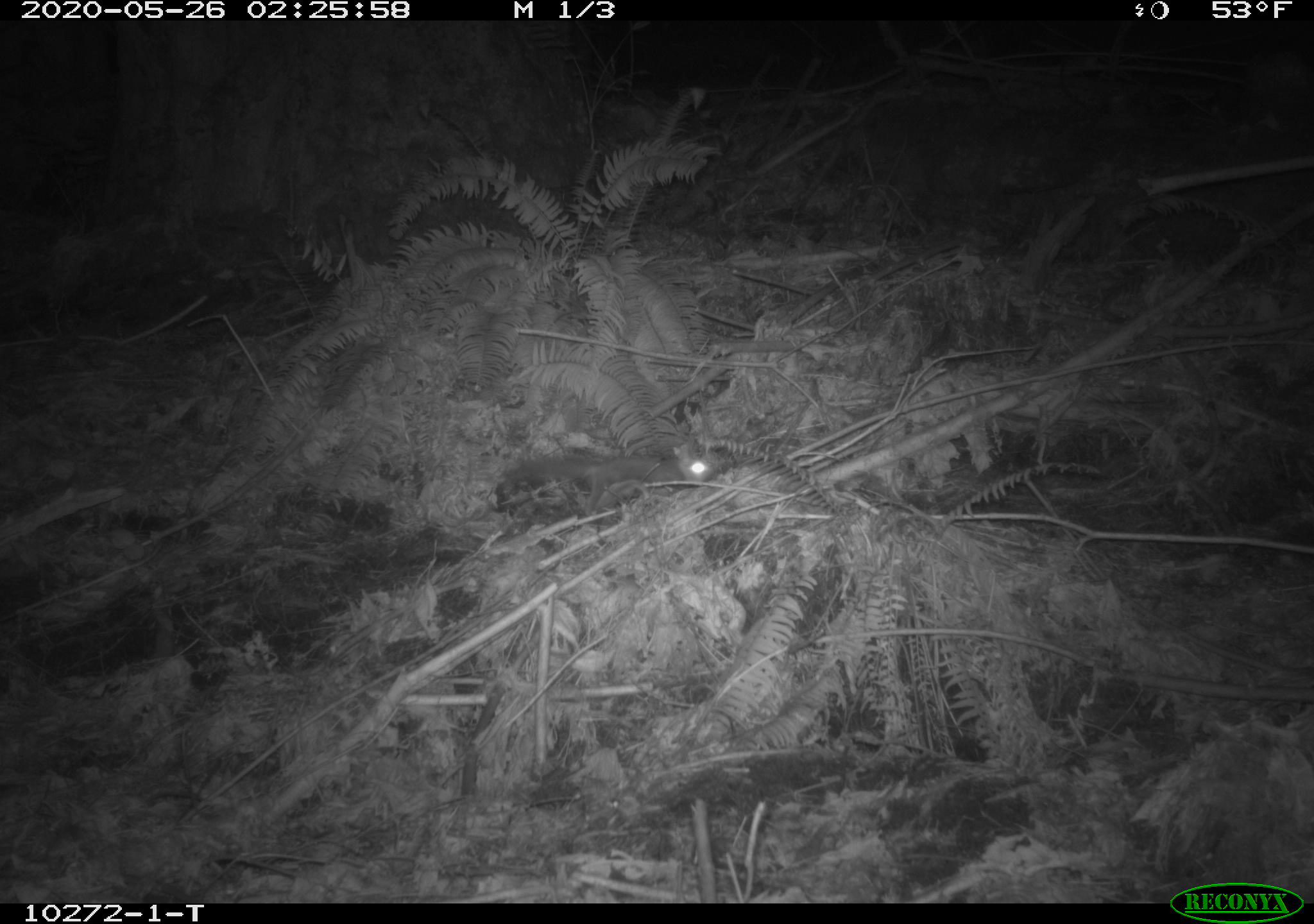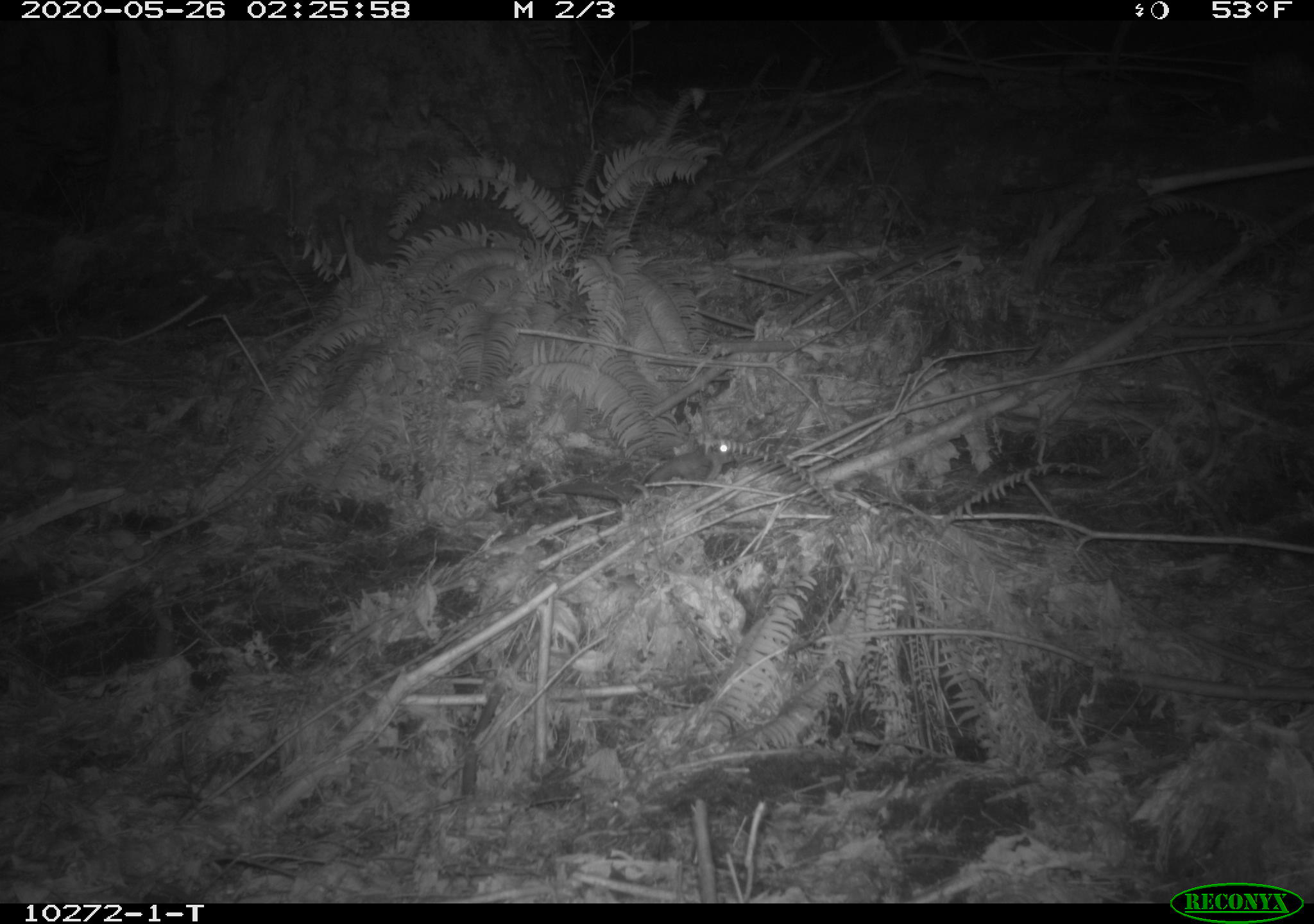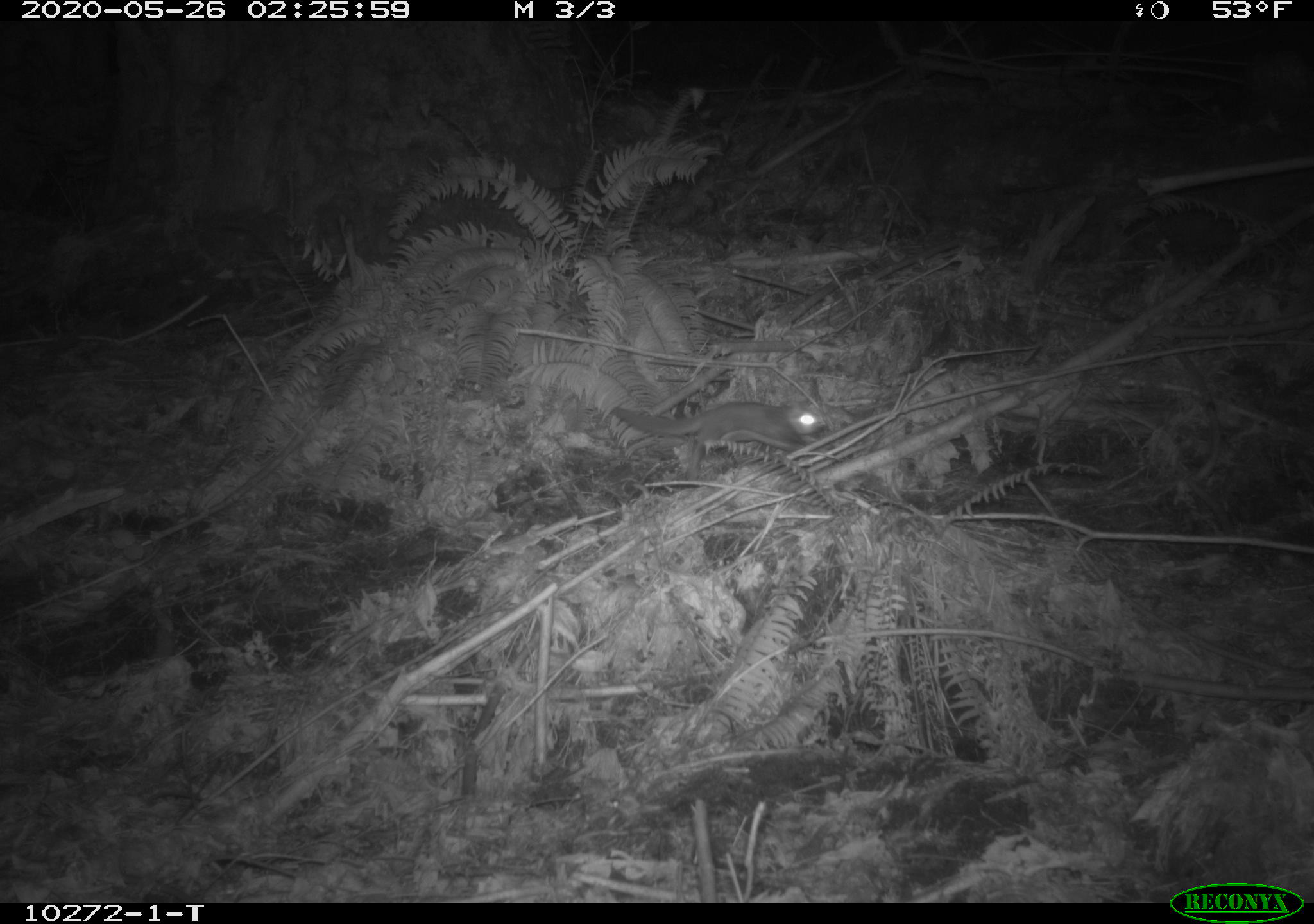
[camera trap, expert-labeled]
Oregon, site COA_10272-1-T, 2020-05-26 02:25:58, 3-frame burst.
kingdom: Animalia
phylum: Chordata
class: Mammalia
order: Rodentia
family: Sciuridae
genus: Glaucomys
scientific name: Glaucomys oregonensis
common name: humboldt's flying squirrel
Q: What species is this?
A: Humboldt's flying squirrel (Glaucomys oregonensis).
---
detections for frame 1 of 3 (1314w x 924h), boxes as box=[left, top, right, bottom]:
humboldt's flying squirrel: box=[490, 436, 730, 511]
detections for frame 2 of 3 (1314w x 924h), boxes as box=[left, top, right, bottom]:
humboldt's flying squirrel: box=[643, 430, 740, 495]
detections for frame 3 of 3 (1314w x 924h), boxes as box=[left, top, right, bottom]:
humboldt's flying squirrel: box=[602, 394, 837, 461]